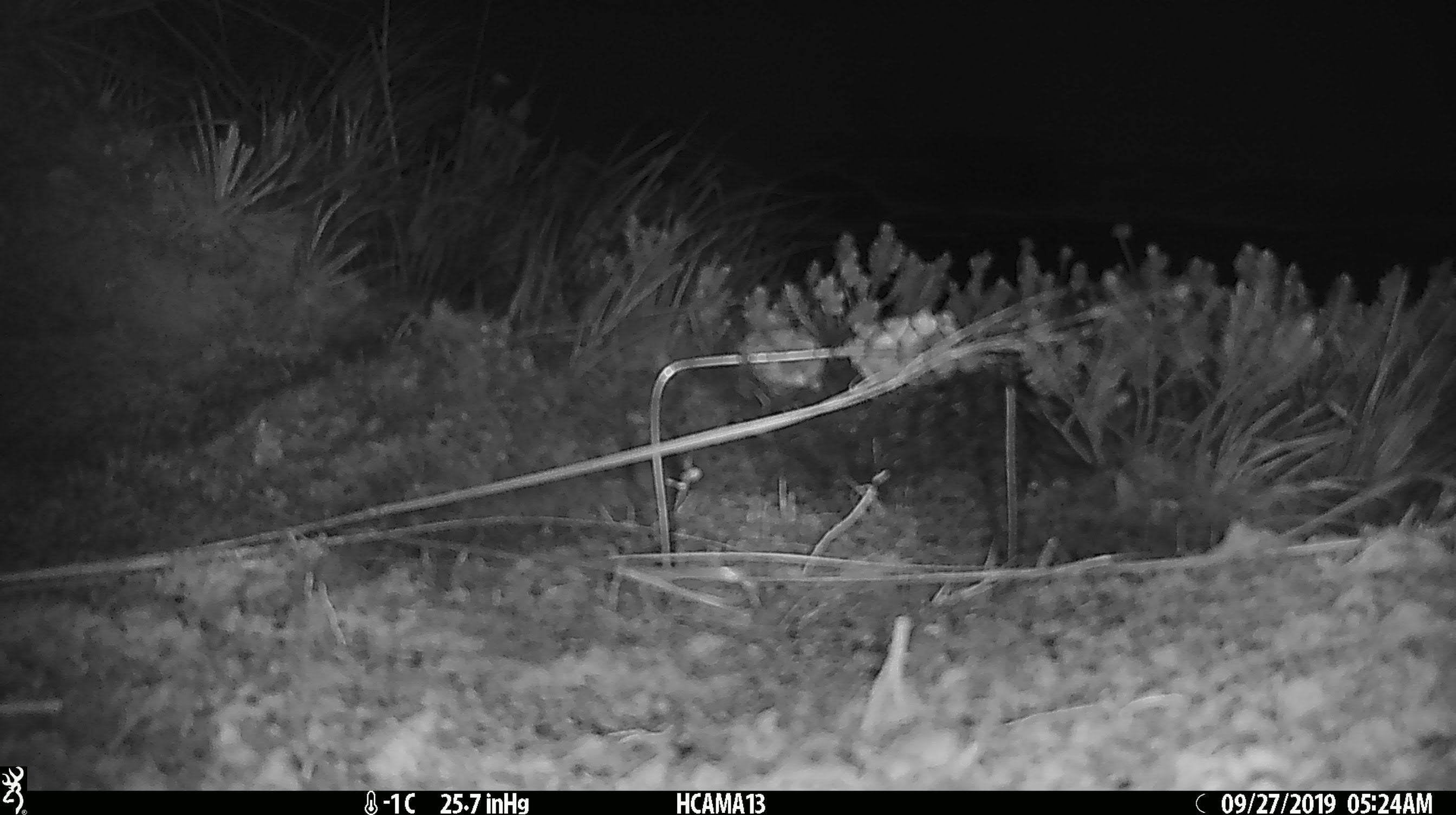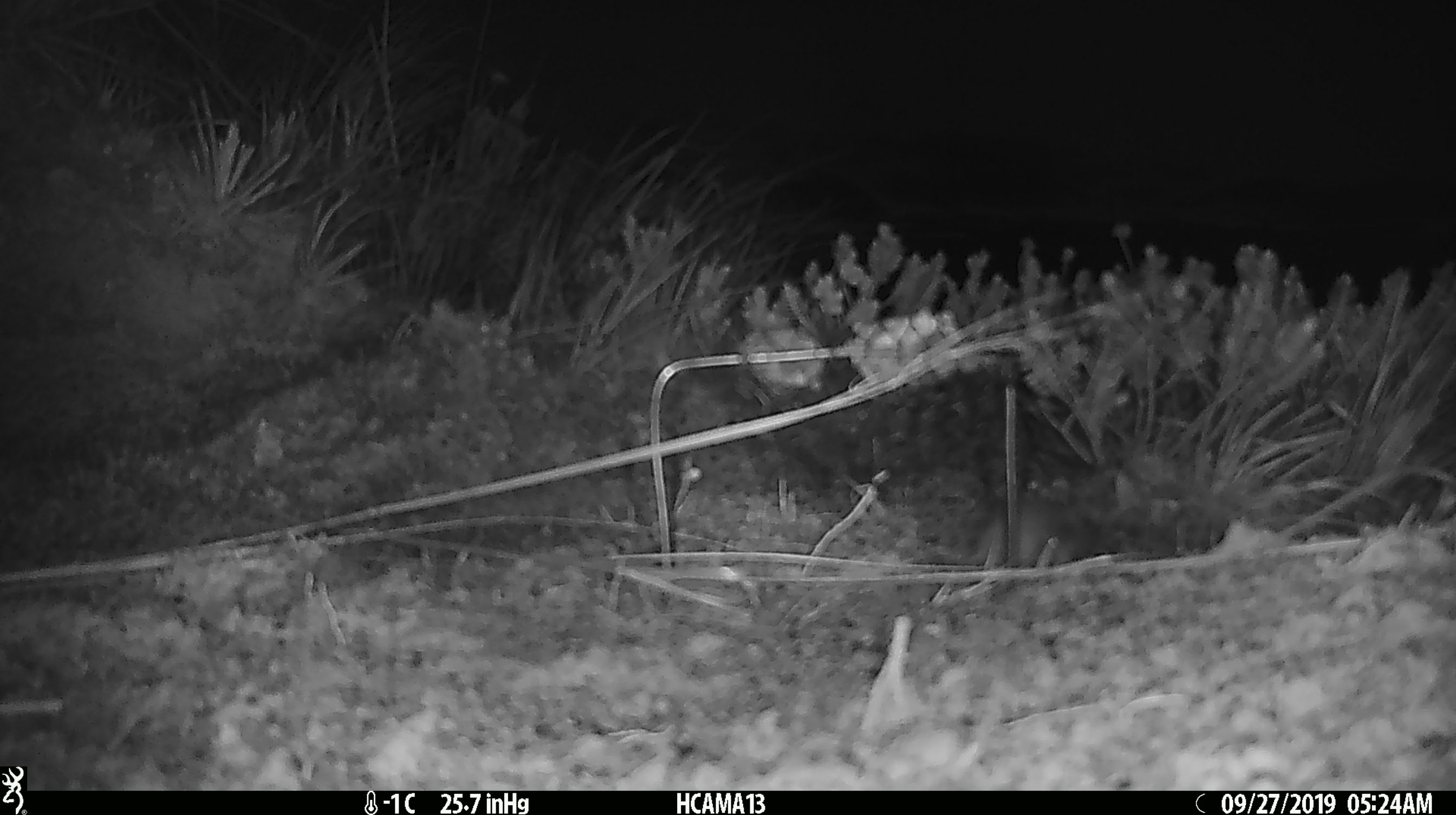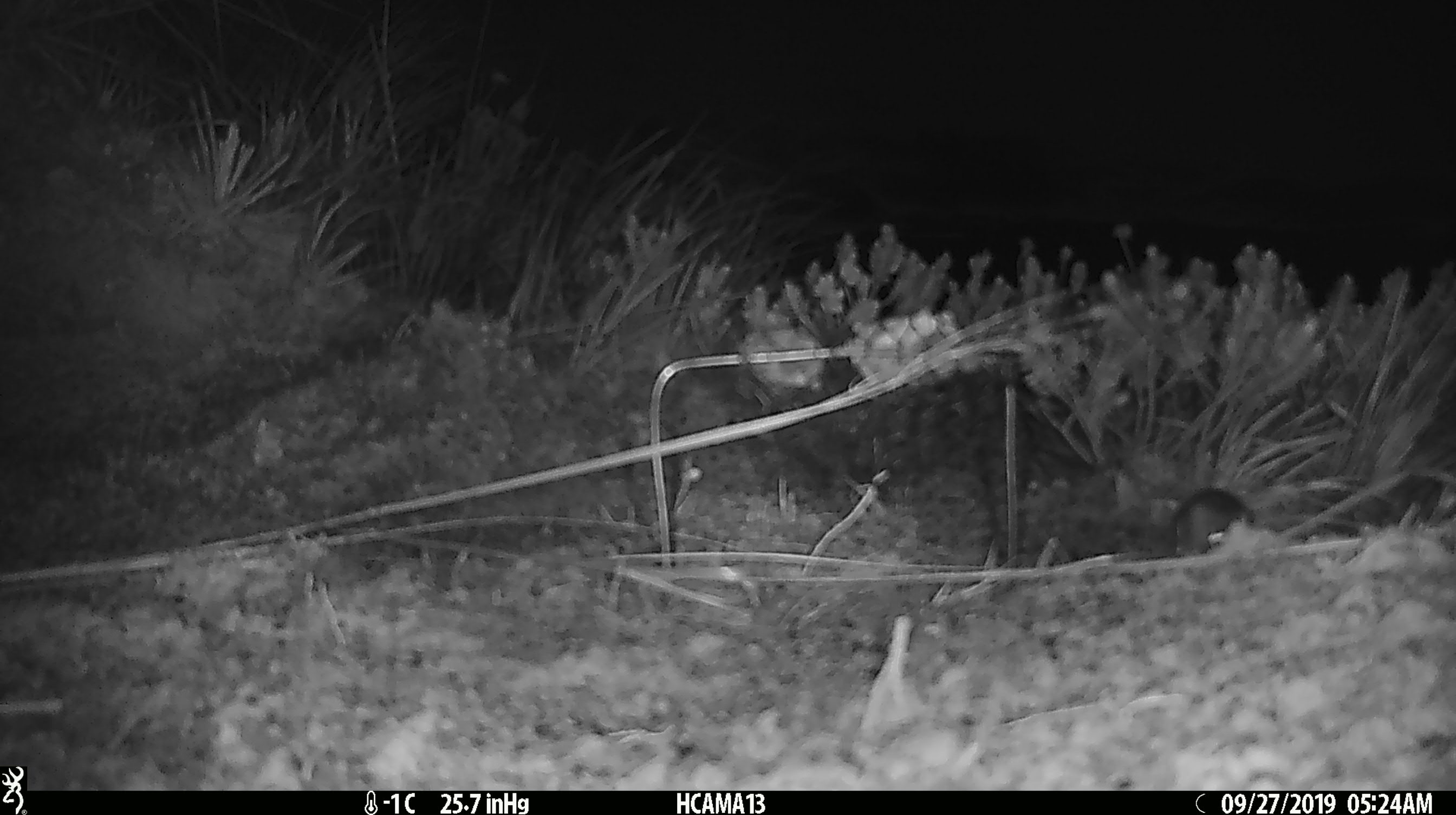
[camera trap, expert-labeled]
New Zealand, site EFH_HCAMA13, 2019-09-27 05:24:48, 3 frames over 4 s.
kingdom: Animalia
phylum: Chordata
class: Mammalia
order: Rodentia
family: Muridae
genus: Mus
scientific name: Mus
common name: mouse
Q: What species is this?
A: Mouse (Mus).